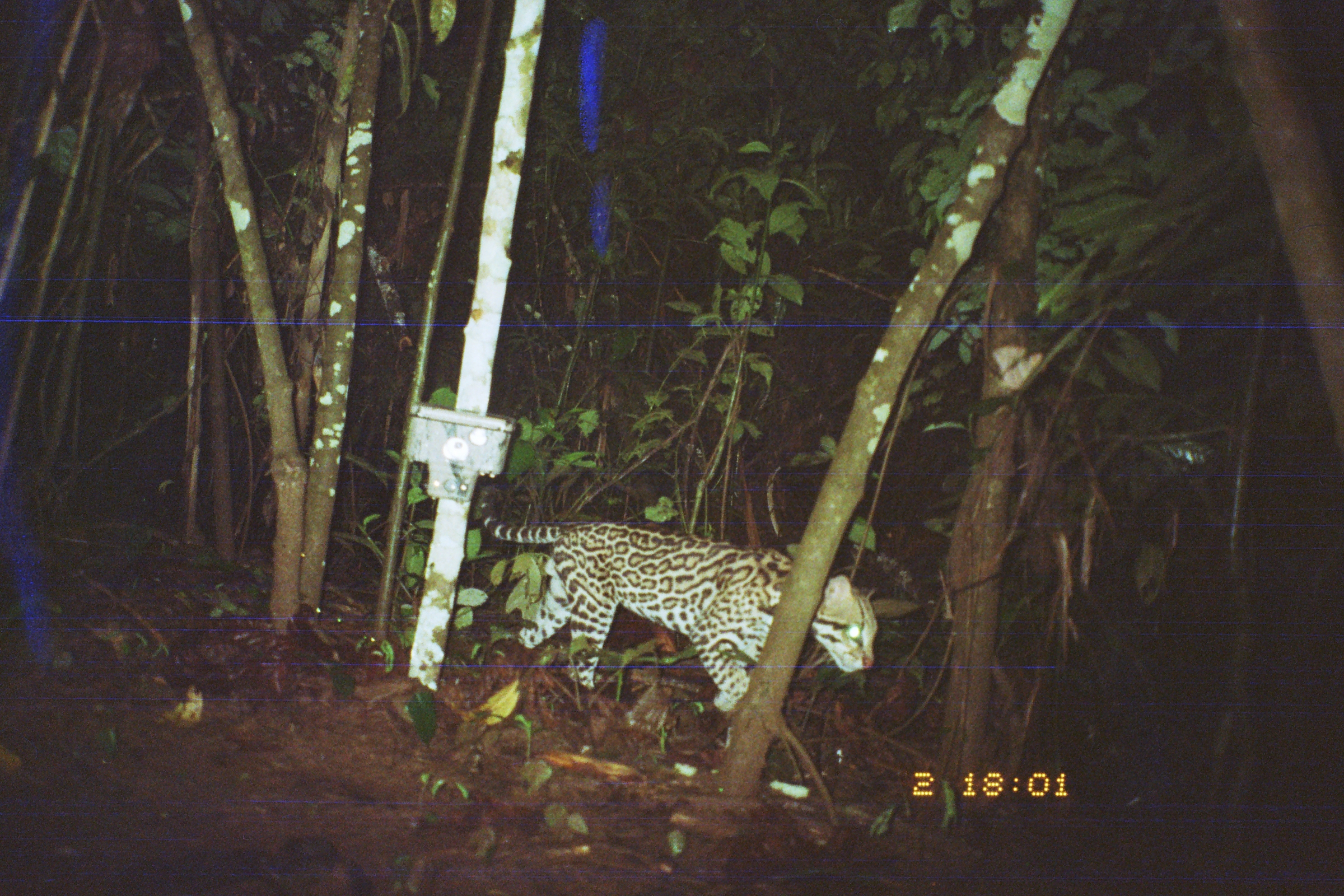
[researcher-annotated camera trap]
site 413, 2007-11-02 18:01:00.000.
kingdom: Animalia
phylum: Chordata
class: Mammalia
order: Carnivora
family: Felidae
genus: Leopardus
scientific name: Leopardus pardalis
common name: ocelot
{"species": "Leopardus pardalis (ocelot)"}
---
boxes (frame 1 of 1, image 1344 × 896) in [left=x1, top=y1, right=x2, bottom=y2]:
leopardus pardalis: [left=475, top=508, right=879, bottom=721]